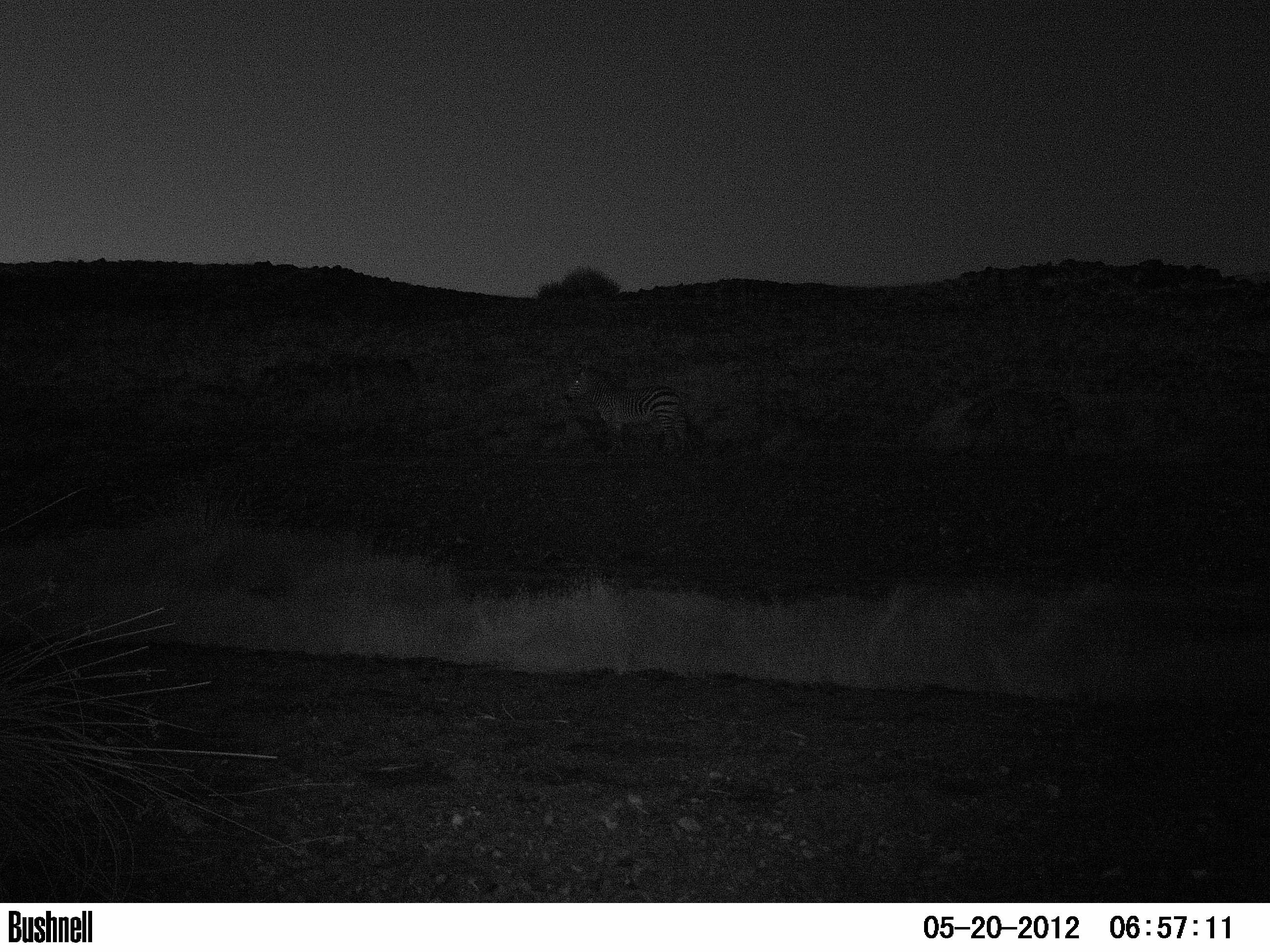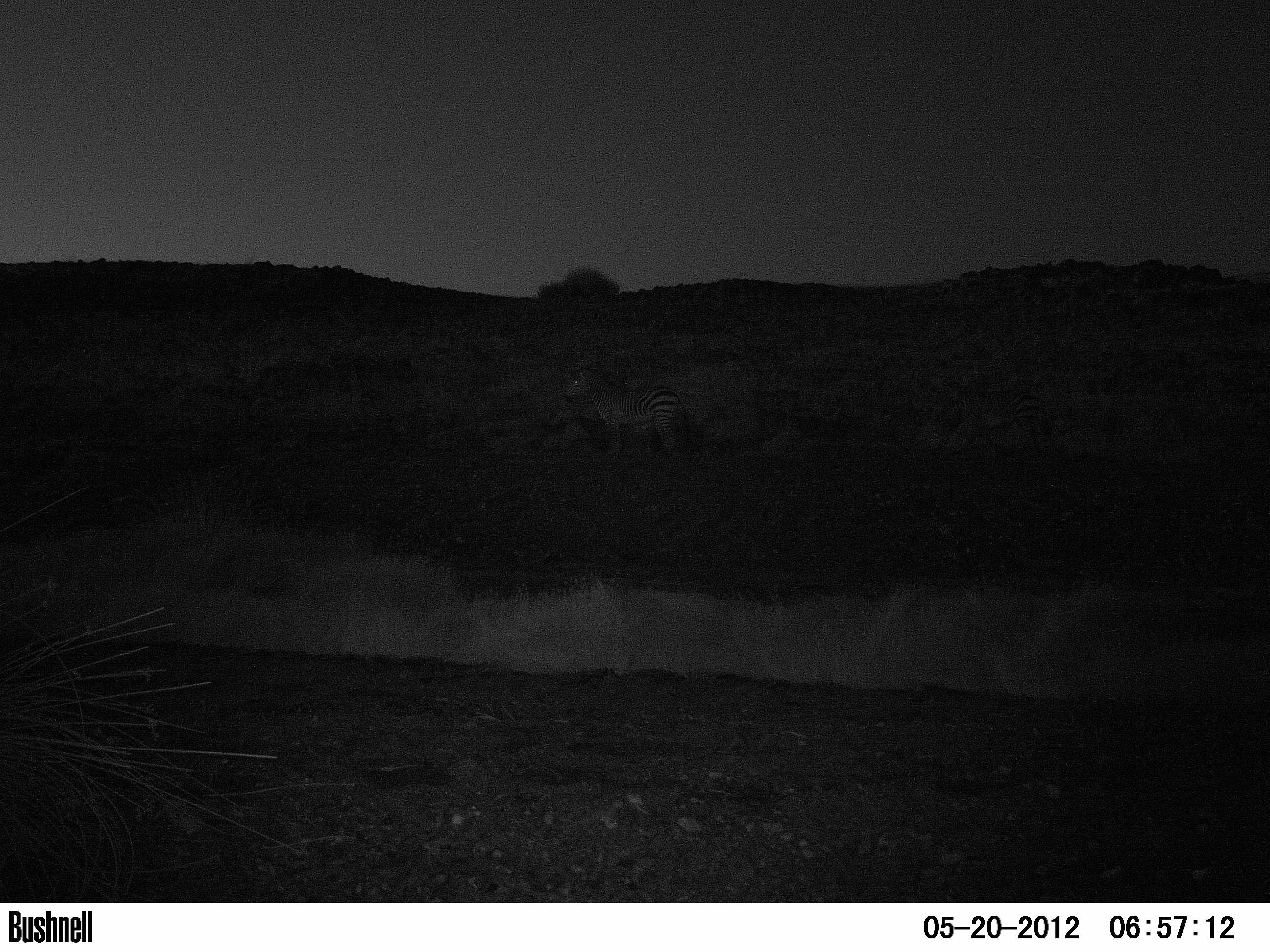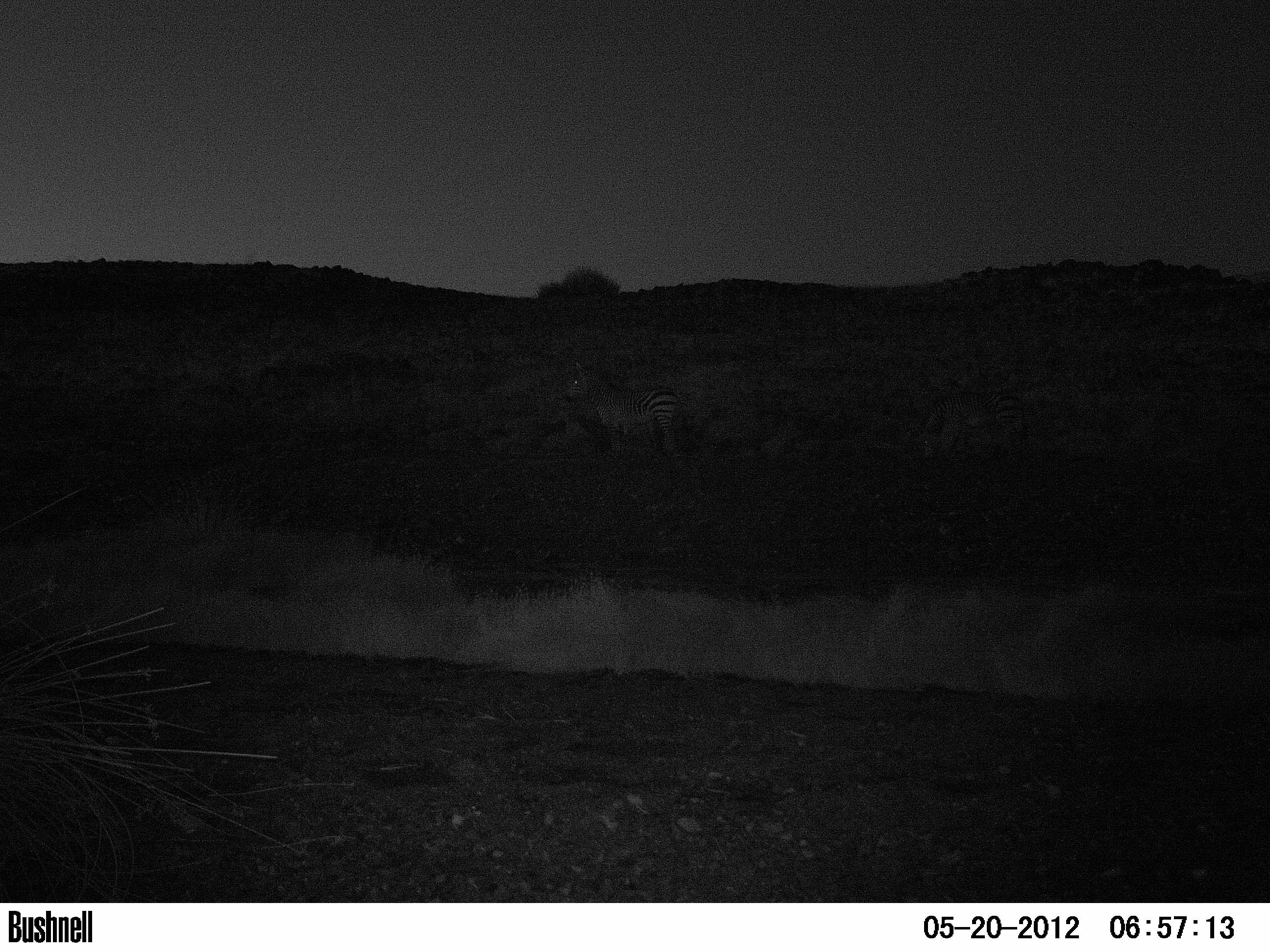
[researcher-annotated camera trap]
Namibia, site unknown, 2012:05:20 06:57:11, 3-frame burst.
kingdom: Animalia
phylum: Chordata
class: Mammalia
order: Perissodactyla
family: Equidae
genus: Equus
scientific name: Equus zebra hartmannae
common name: hartmann's mountain zebra